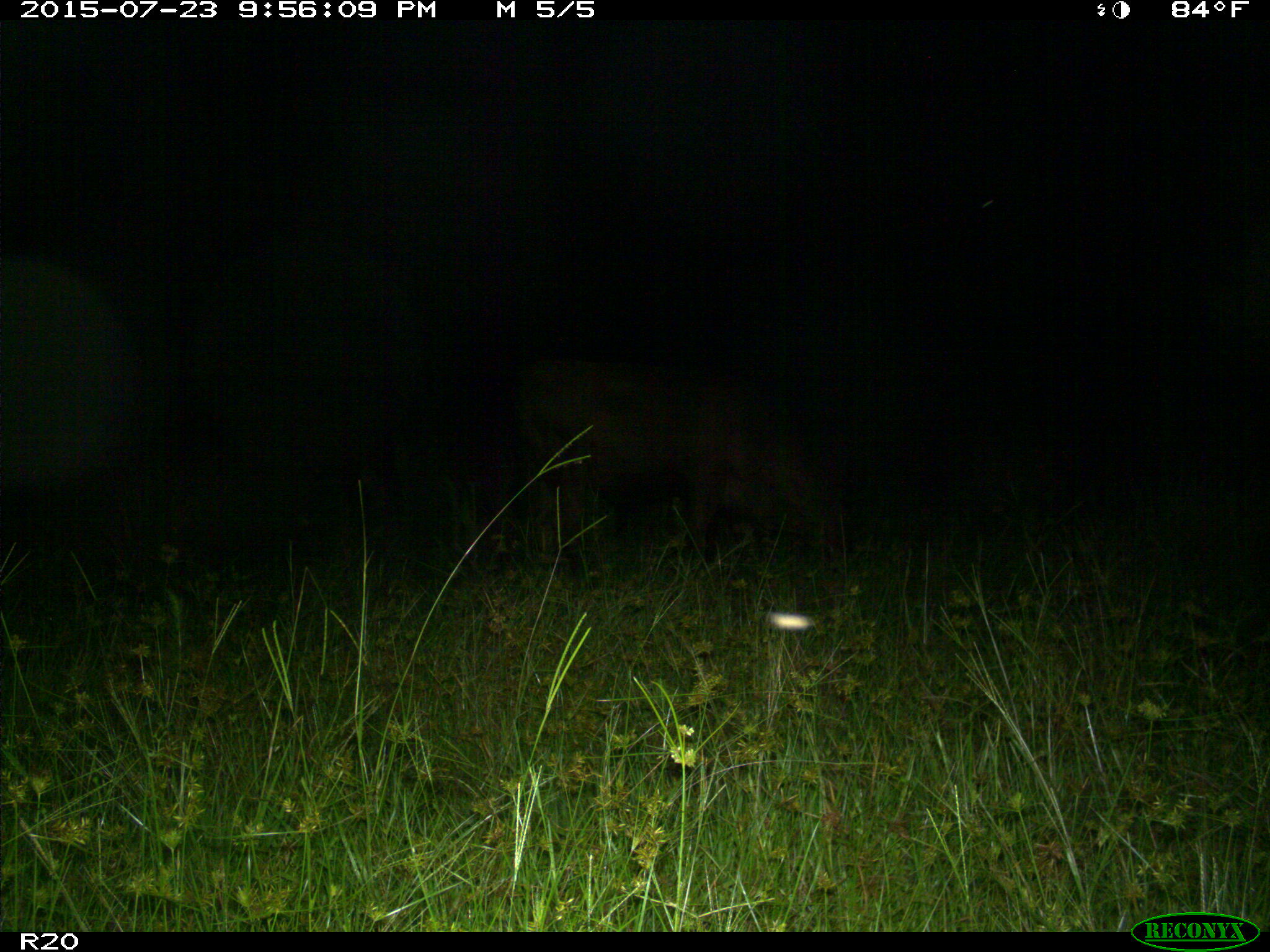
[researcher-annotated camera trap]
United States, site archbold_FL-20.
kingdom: Animalia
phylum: Chordata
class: Mammalia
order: Artiodactyla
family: Bovidae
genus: Bos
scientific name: Bos taurus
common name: domestic cow